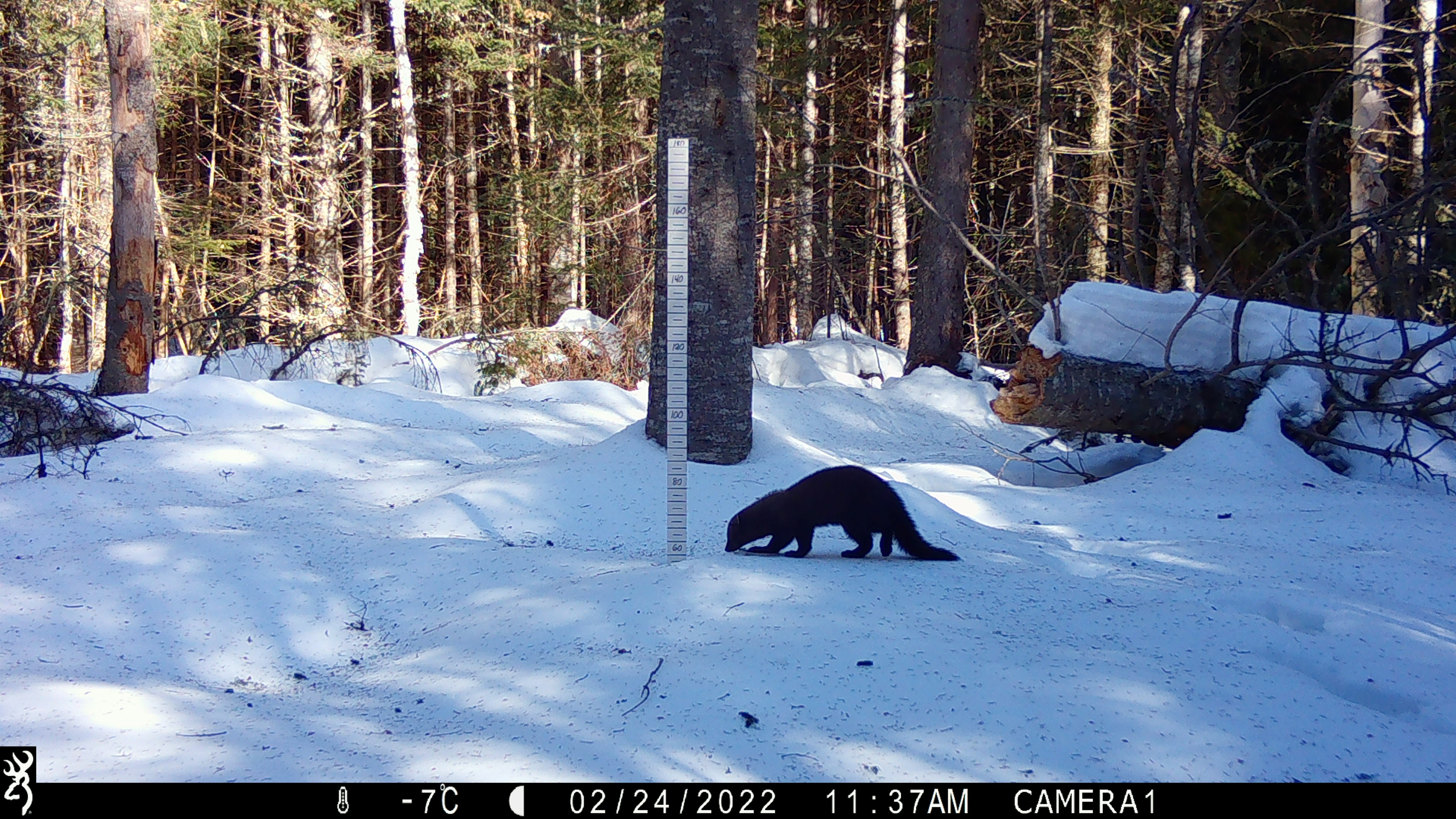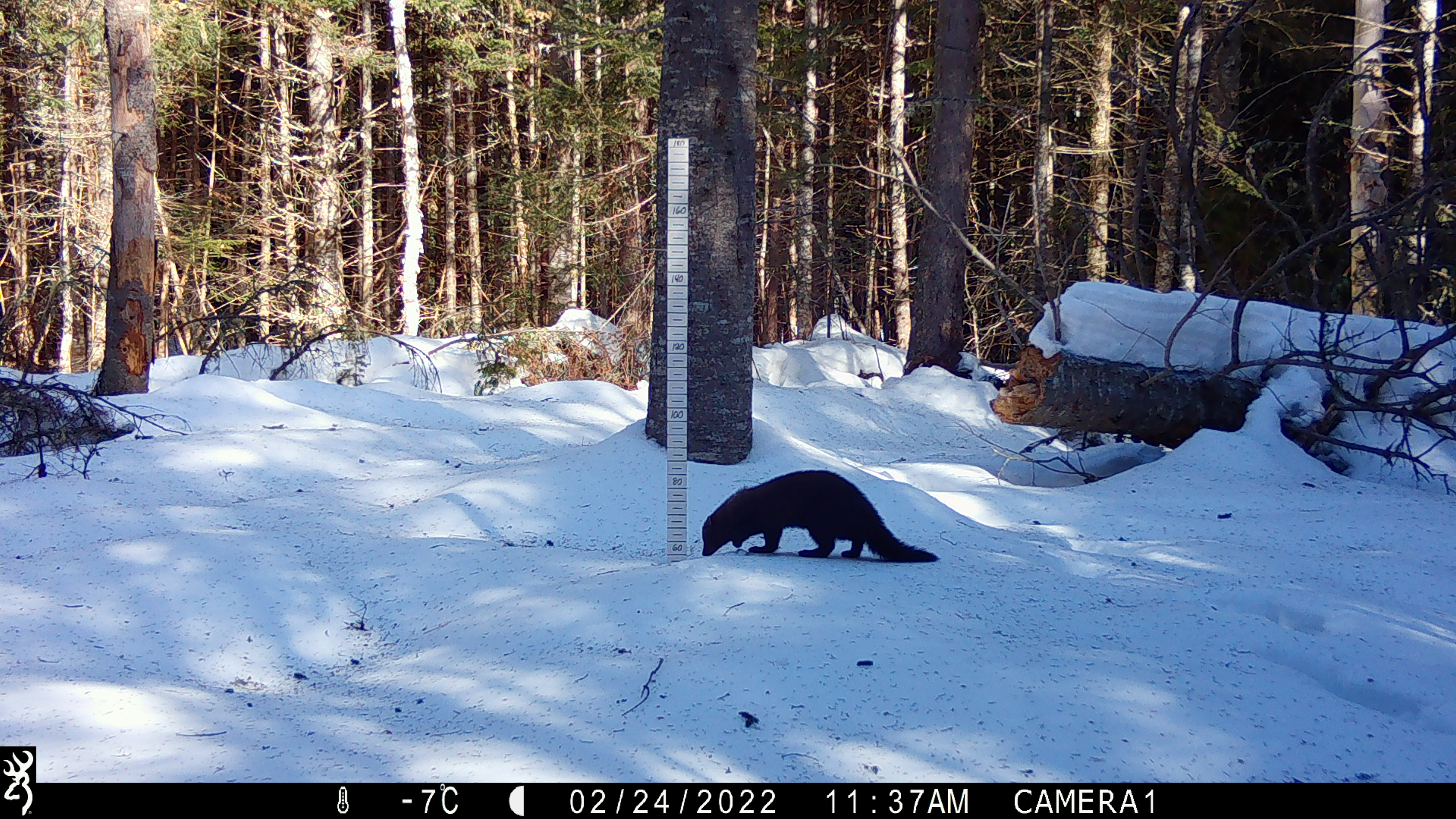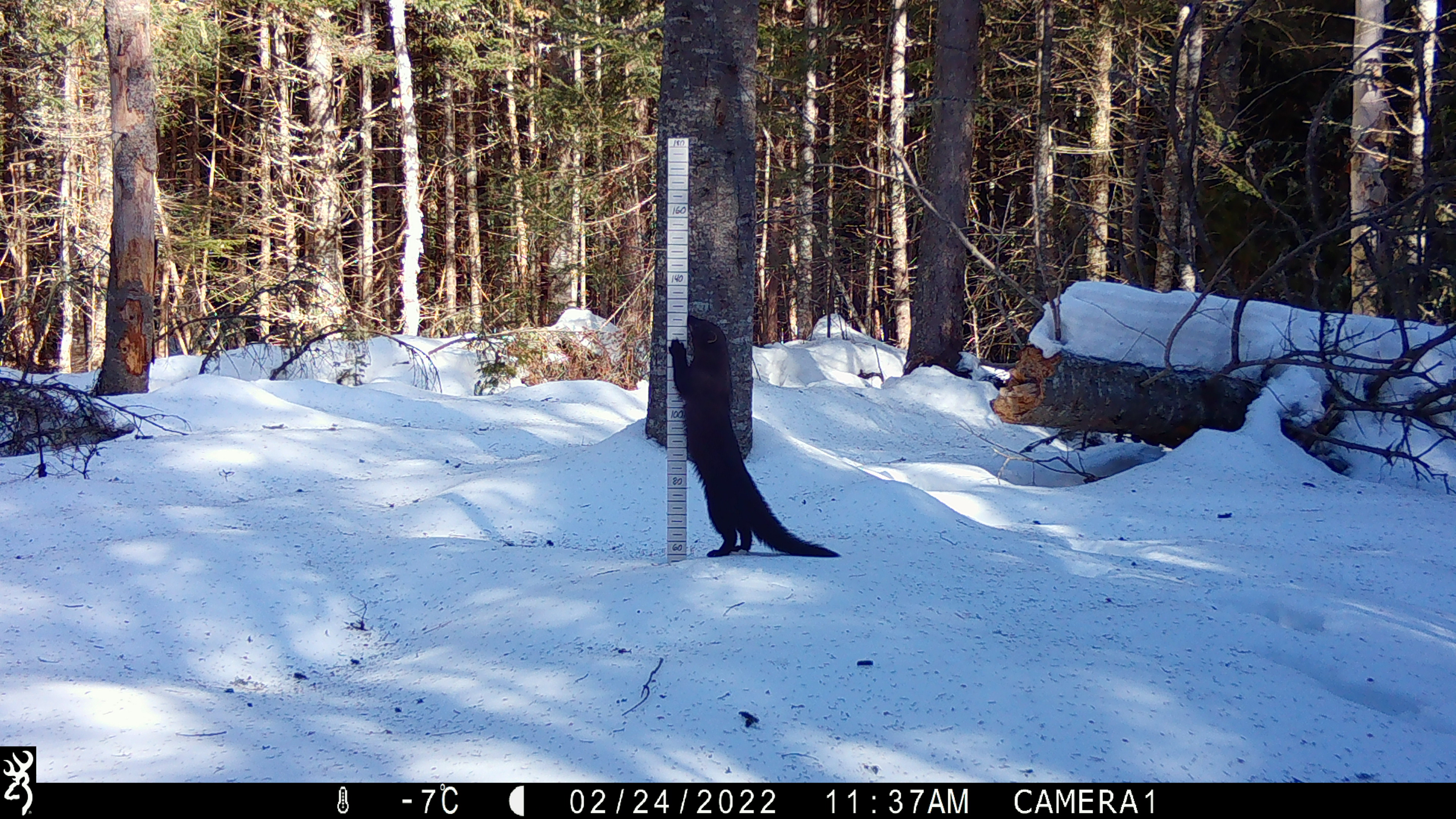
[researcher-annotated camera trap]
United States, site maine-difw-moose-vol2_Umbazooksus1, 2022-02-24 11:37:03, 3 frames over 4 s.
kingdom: Animalia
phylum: Chordata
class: Mammalia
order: Carnivora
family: Mustelidae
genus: Pekania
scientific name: Pekania pennanti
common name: fisher